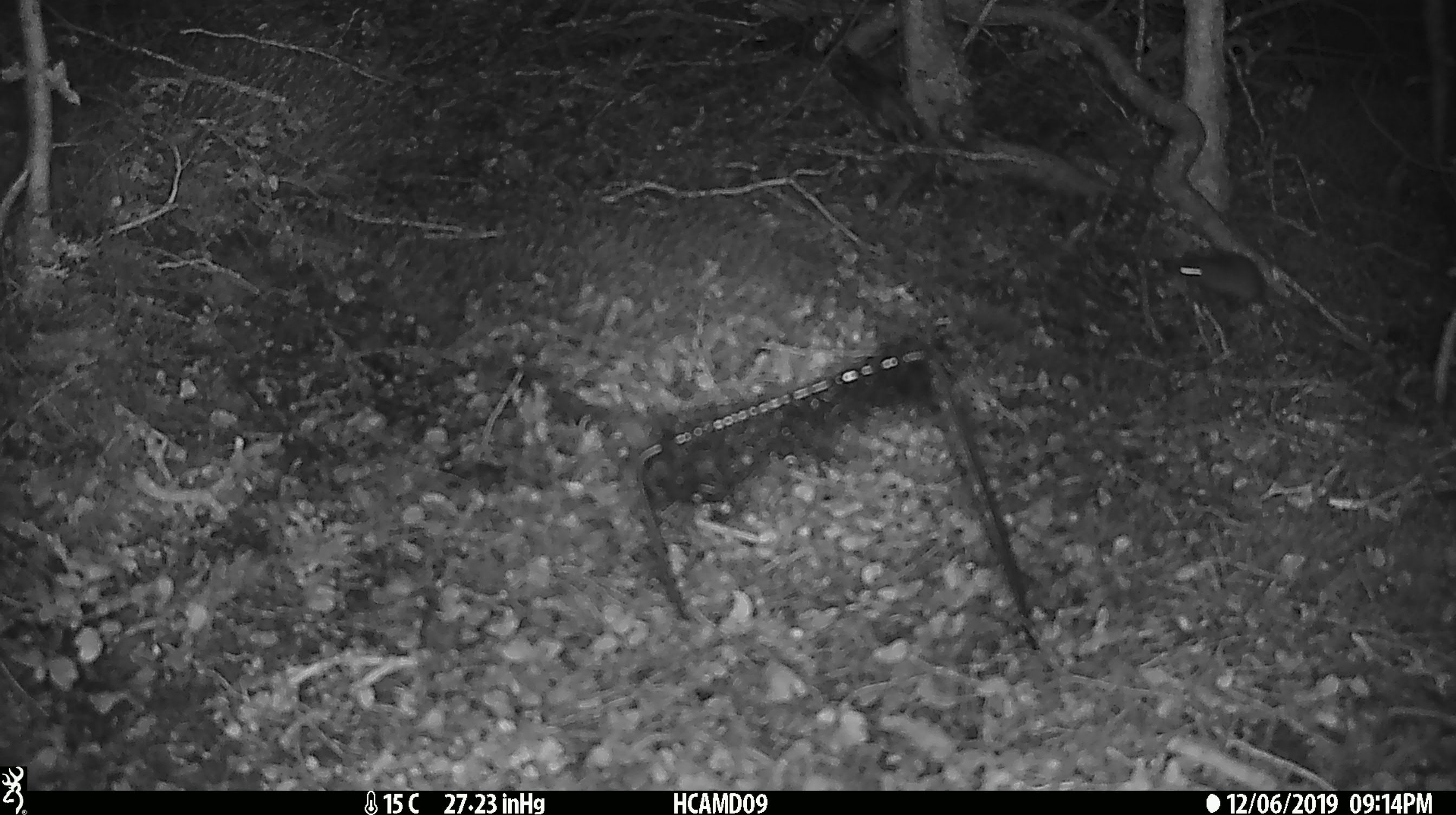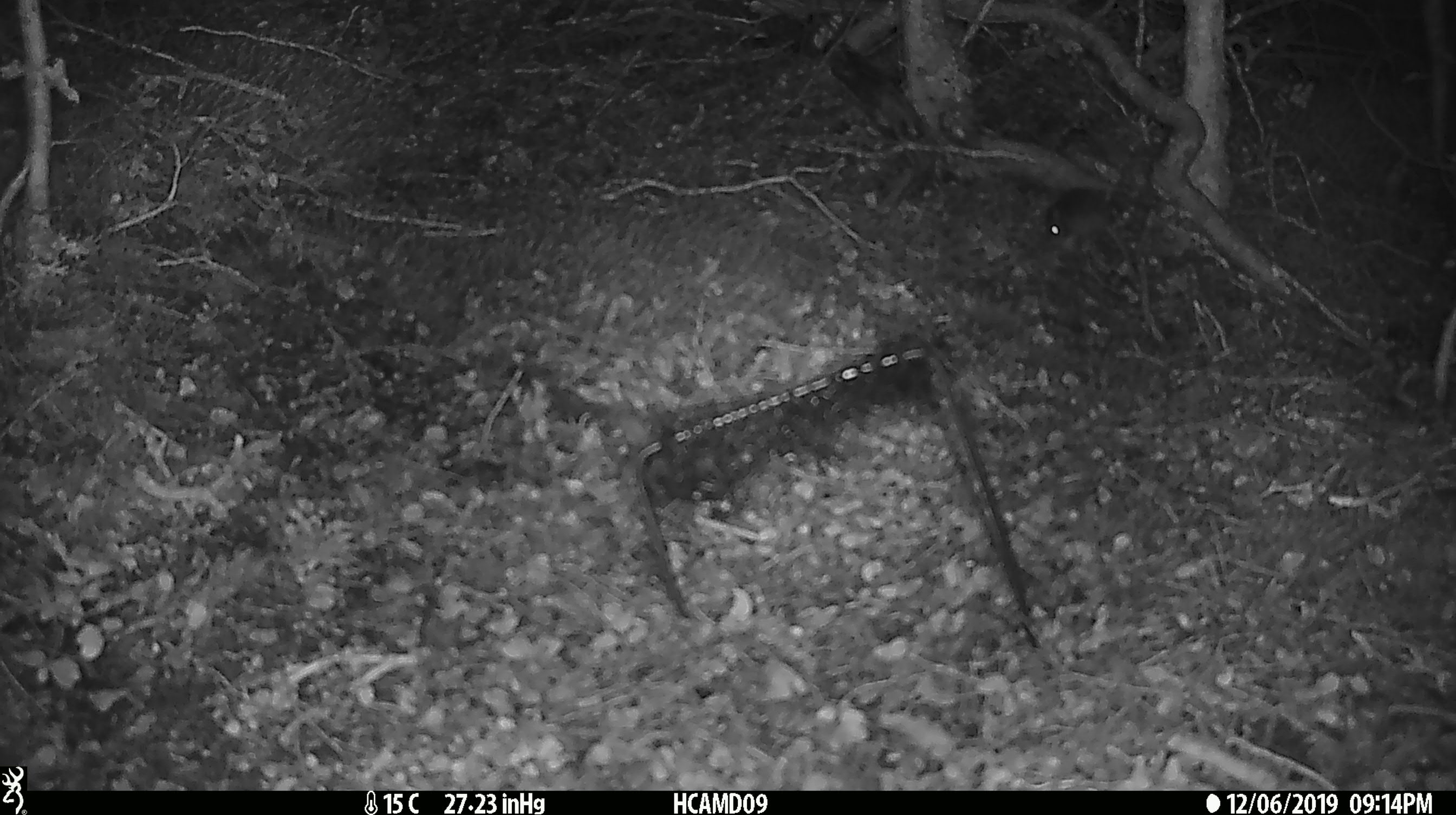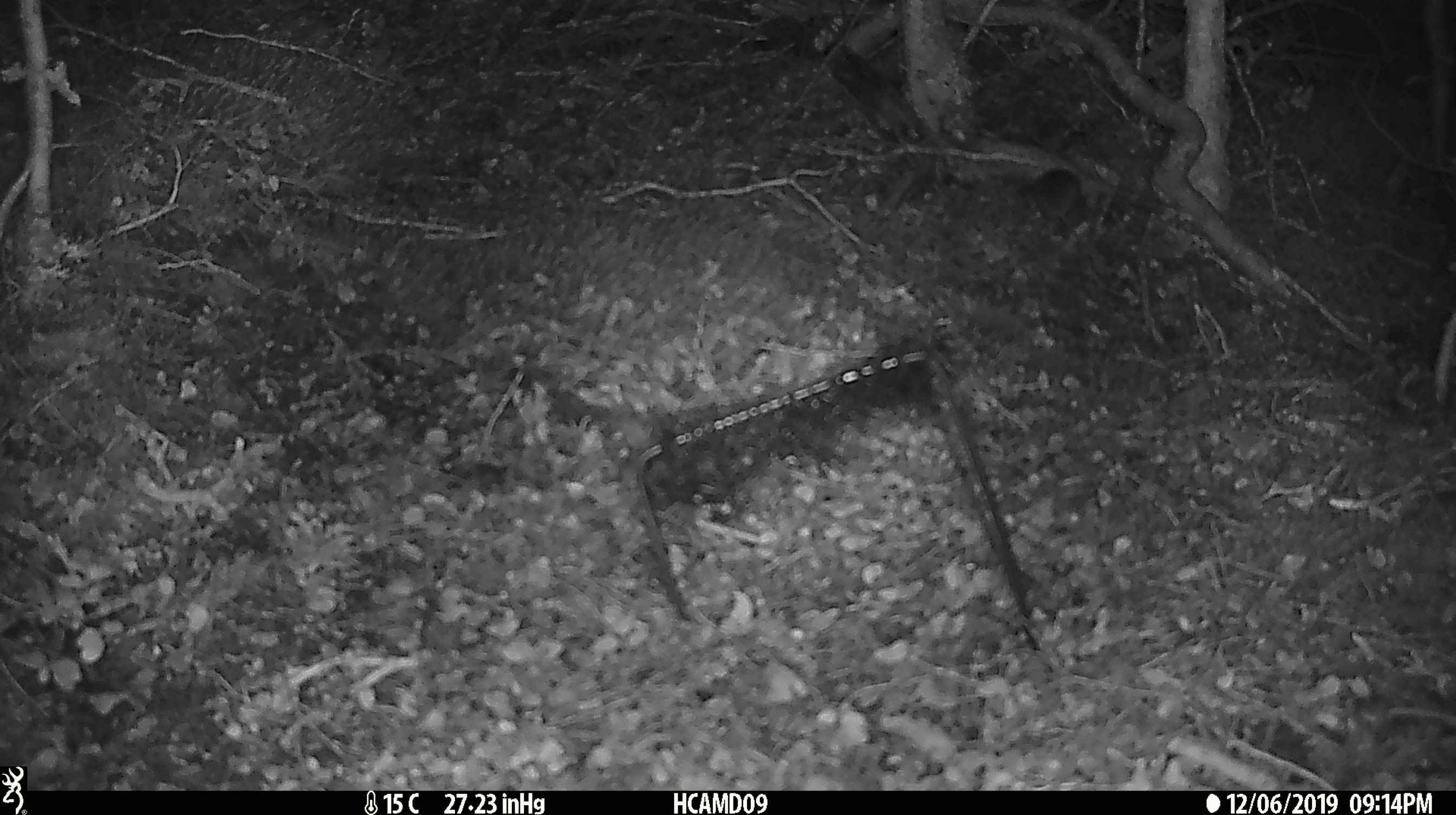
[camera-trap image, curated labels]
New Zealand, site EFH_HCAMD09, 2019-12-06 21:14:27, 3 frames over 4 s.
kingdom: Animalia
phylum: Chordata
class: Mammalia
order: Rodentia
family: Muridae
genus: Mus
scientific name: Mus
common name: mouse